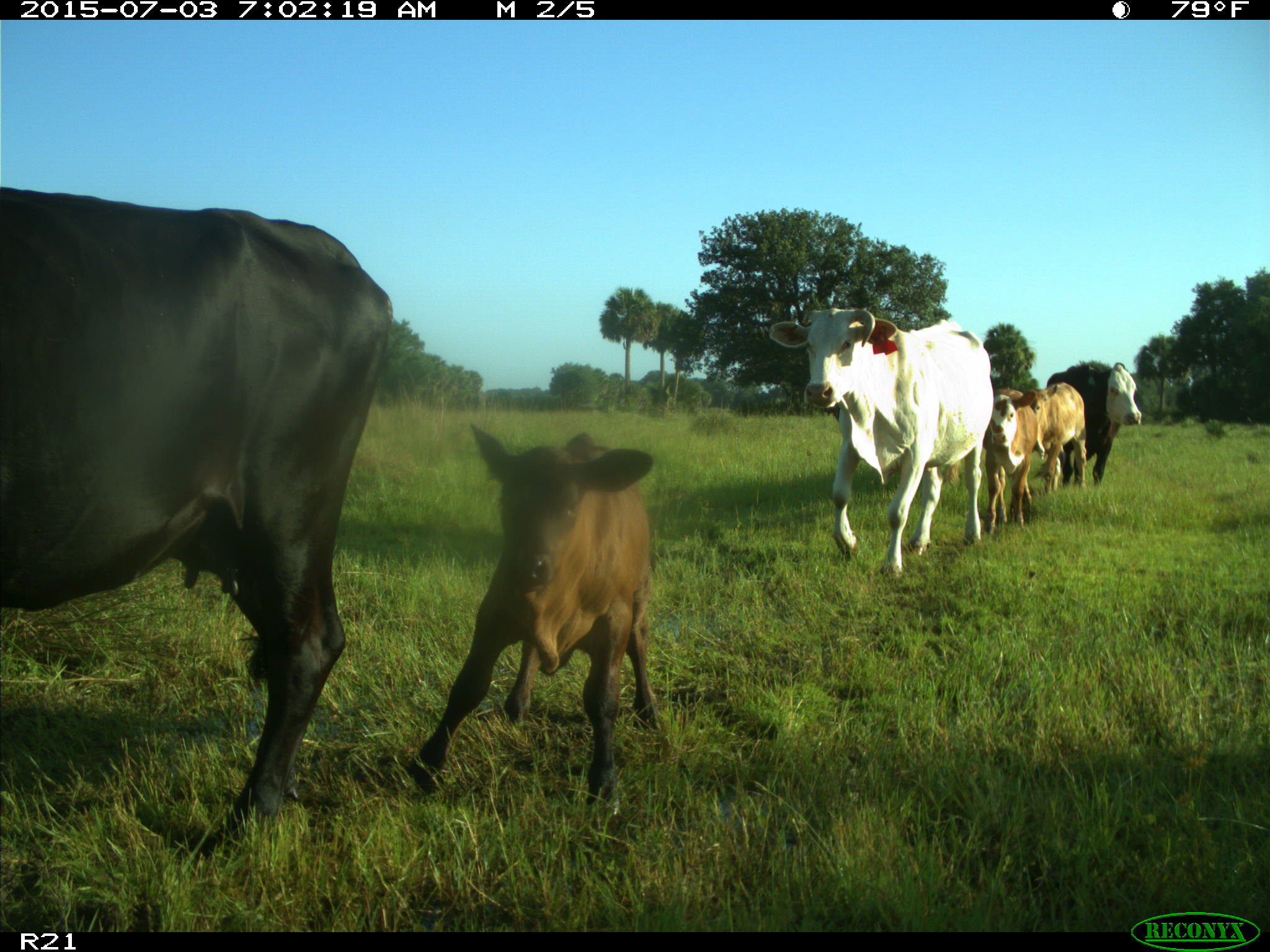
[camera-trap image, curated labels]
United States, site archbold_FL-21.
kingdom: Animalia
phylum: Chordata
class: Mammalia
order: Artiodactyla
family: Bovidae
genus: Bos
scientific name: Bos taurus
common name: domestic cow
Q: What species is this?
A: Bos taurus (domestic cow).